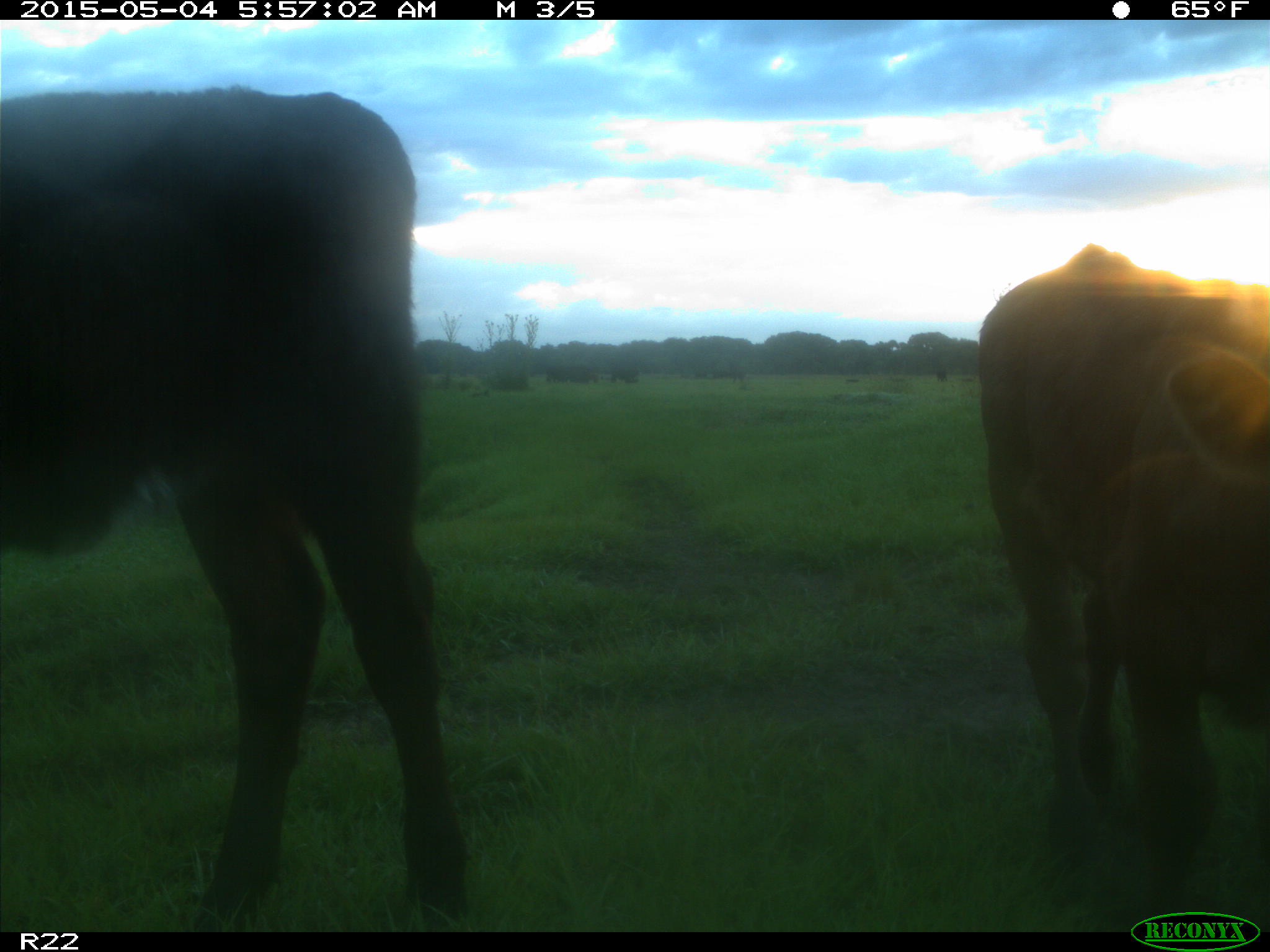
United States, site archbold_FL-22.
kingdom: Animalia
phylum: Chordata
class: Mammalia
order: Artiodactyla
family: Bovidae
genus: Bos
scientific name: Bos taurus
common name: domestic cow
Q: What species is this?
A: Bos taurus (domestic cow).